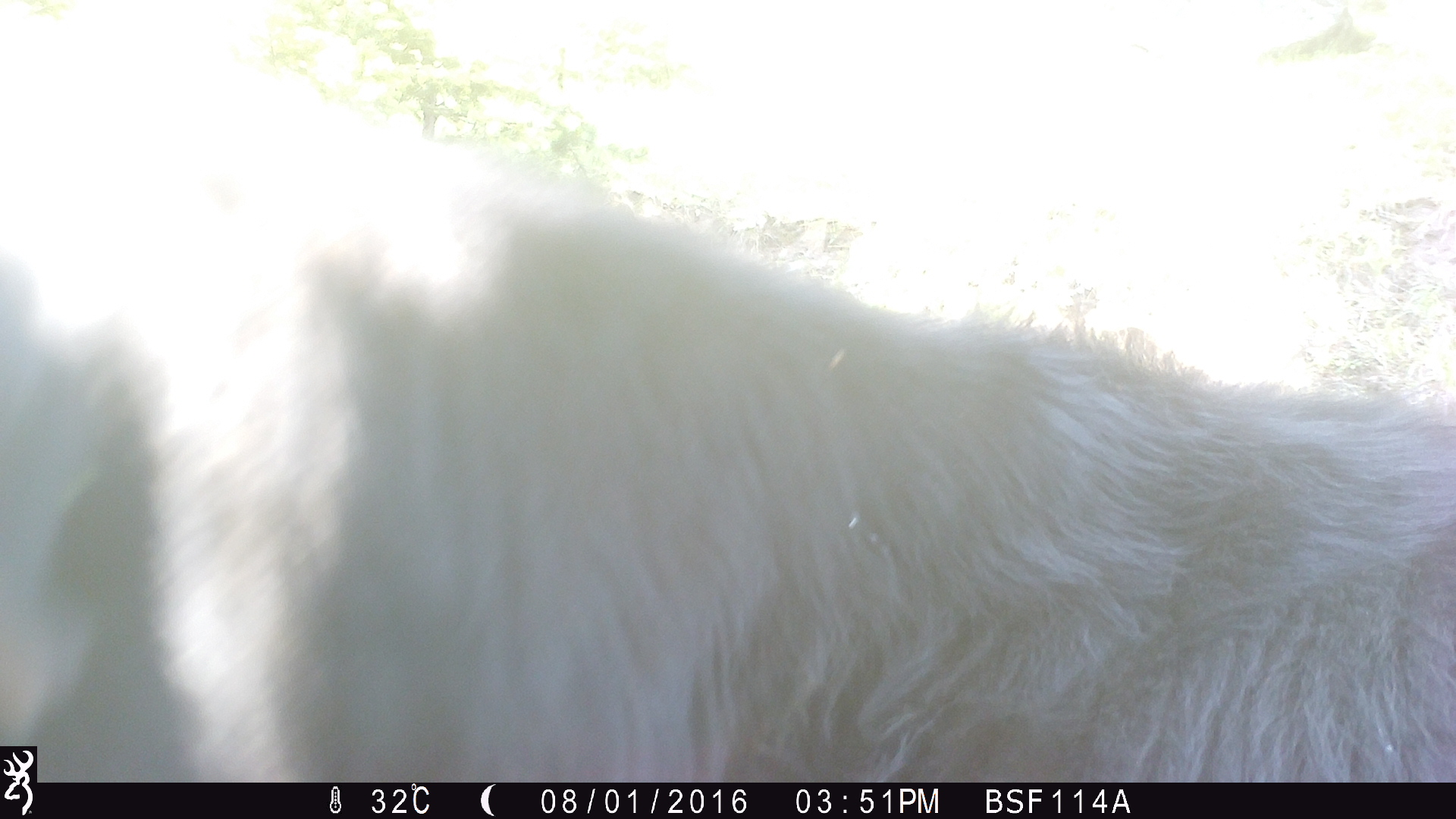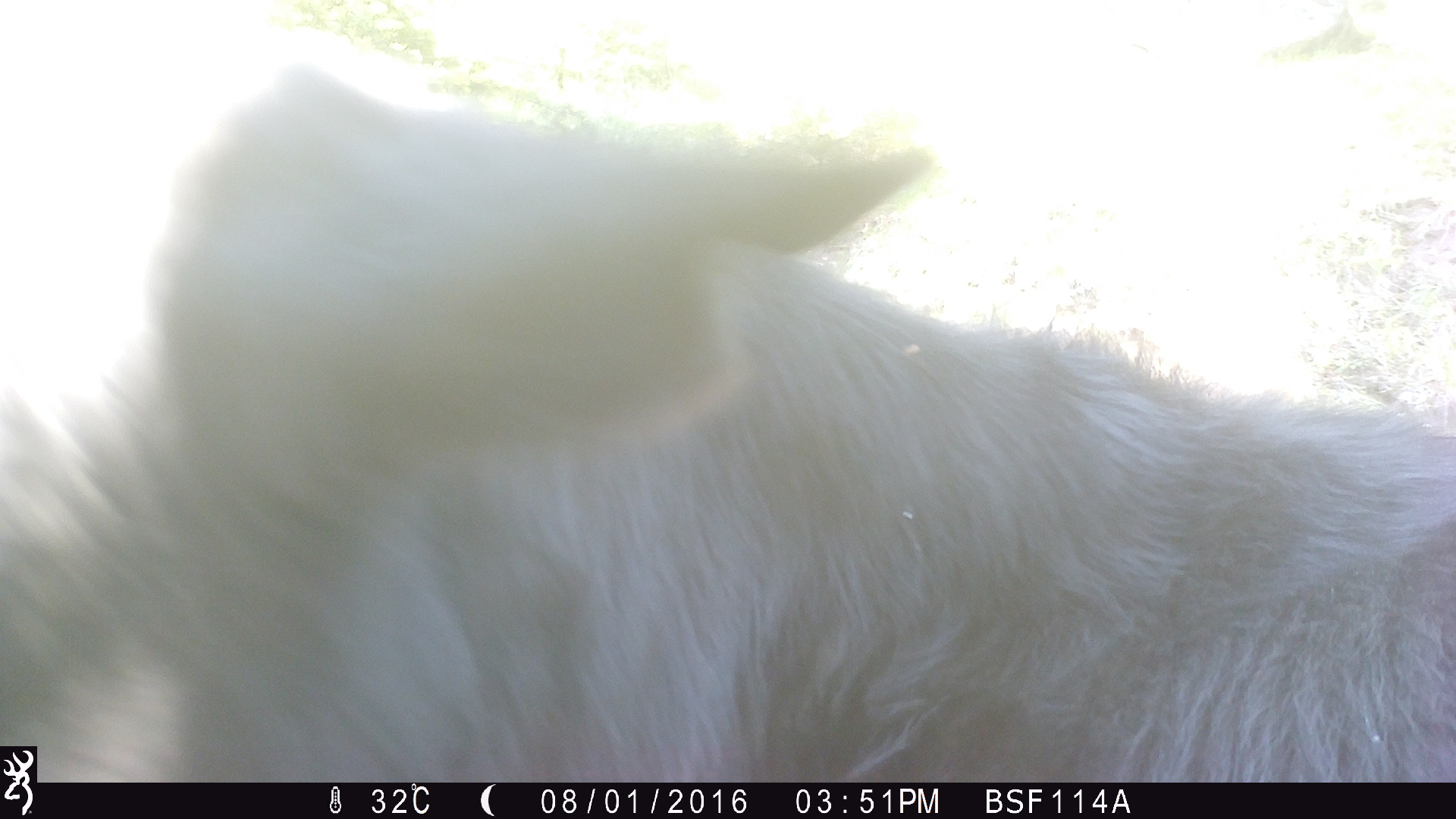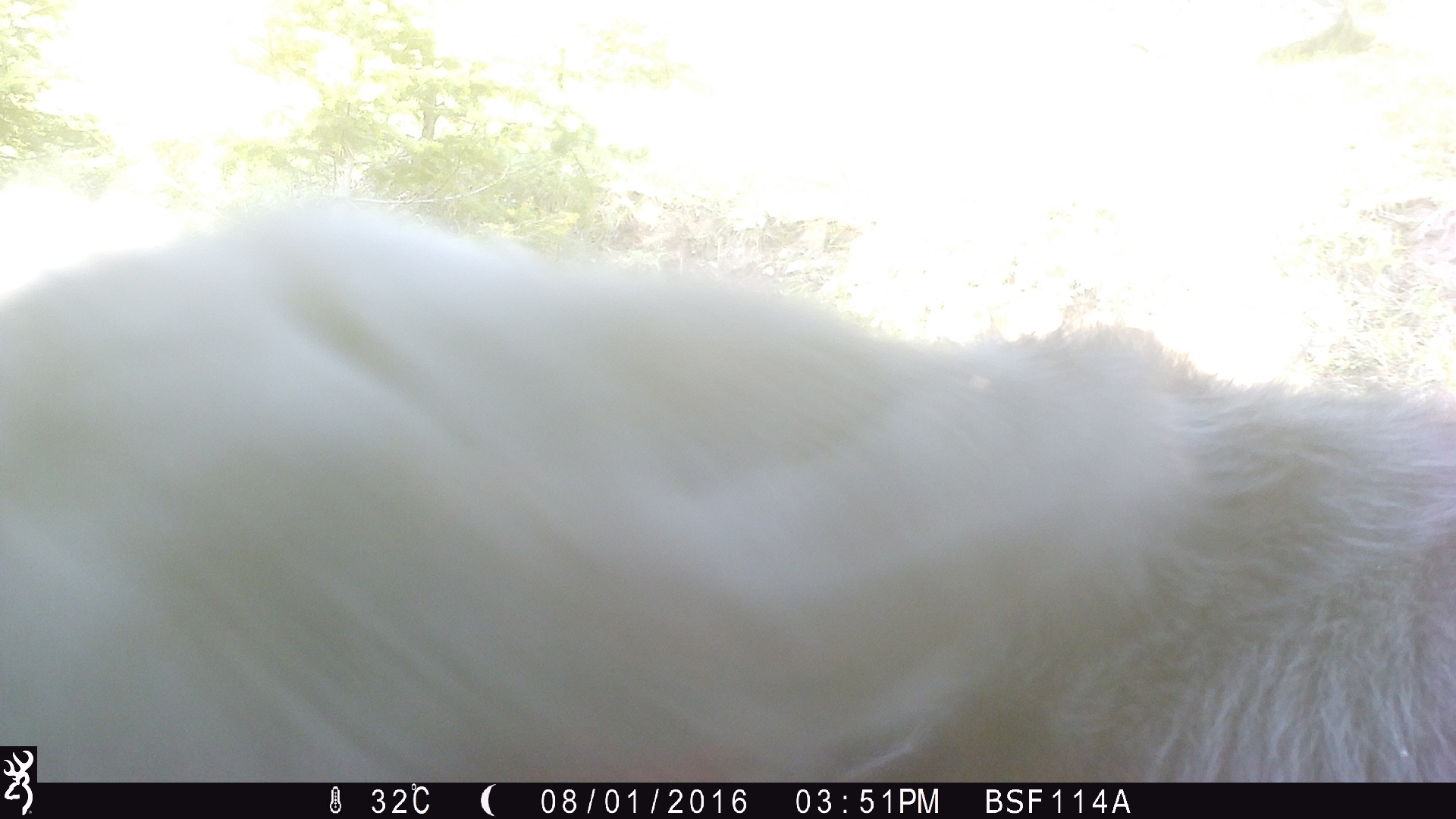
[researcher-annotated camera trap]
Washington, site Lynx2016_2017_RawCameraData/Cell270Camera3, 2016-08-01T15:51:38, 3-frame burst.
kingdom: Animalia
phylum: Chordata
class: Mammalia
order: Artiodactyla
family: Bovidae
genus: Bos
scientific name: Bos taurus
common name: domestic cattle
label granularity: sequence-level